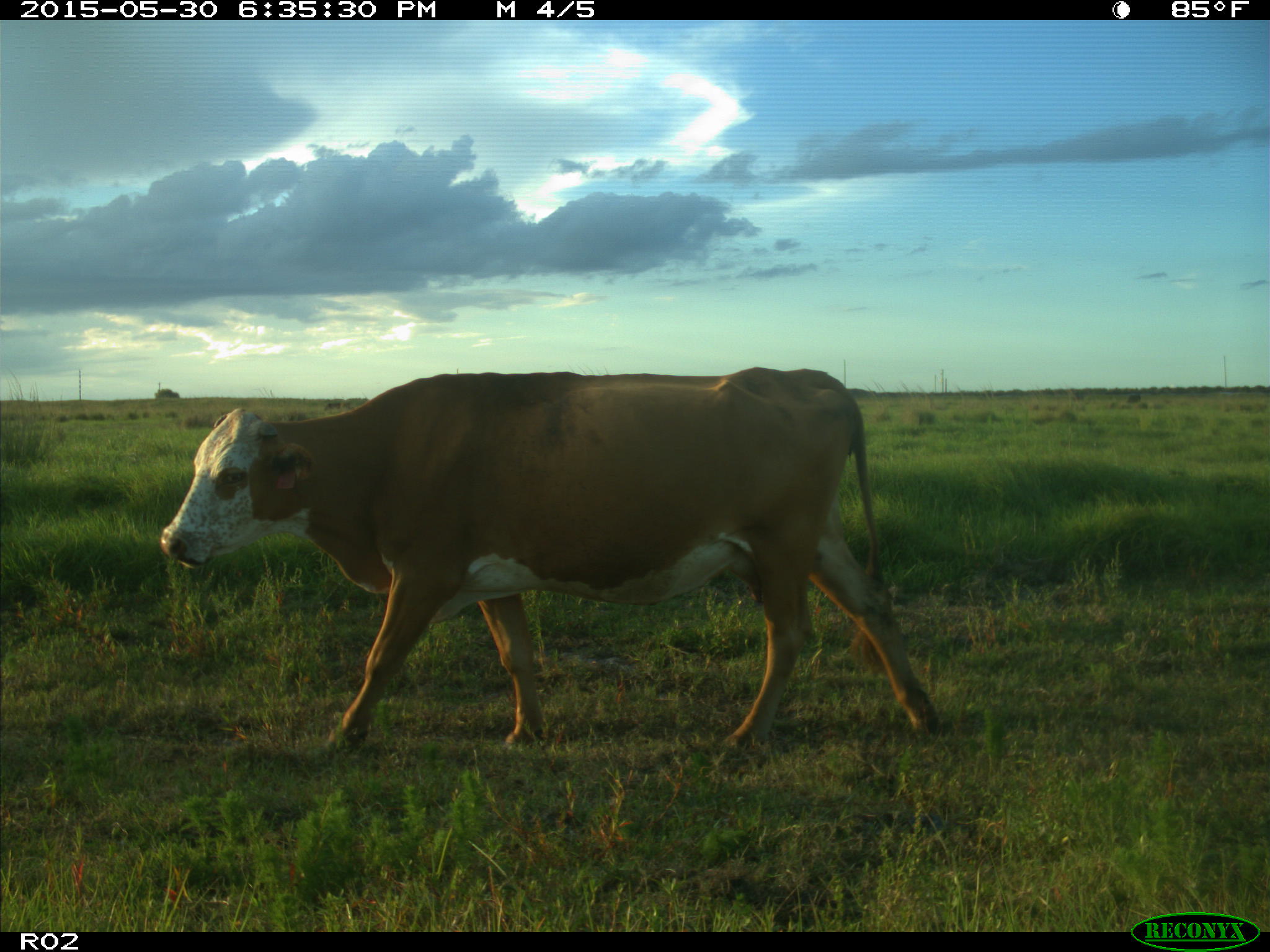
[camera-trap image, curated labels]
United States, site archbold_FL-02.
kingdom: Animalia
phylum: Chordata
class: Mammalia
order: Artiodactyla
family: Bovidae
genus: Bos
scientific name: Bos taurus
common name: domestic cow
Bos taurus (domestic cow).